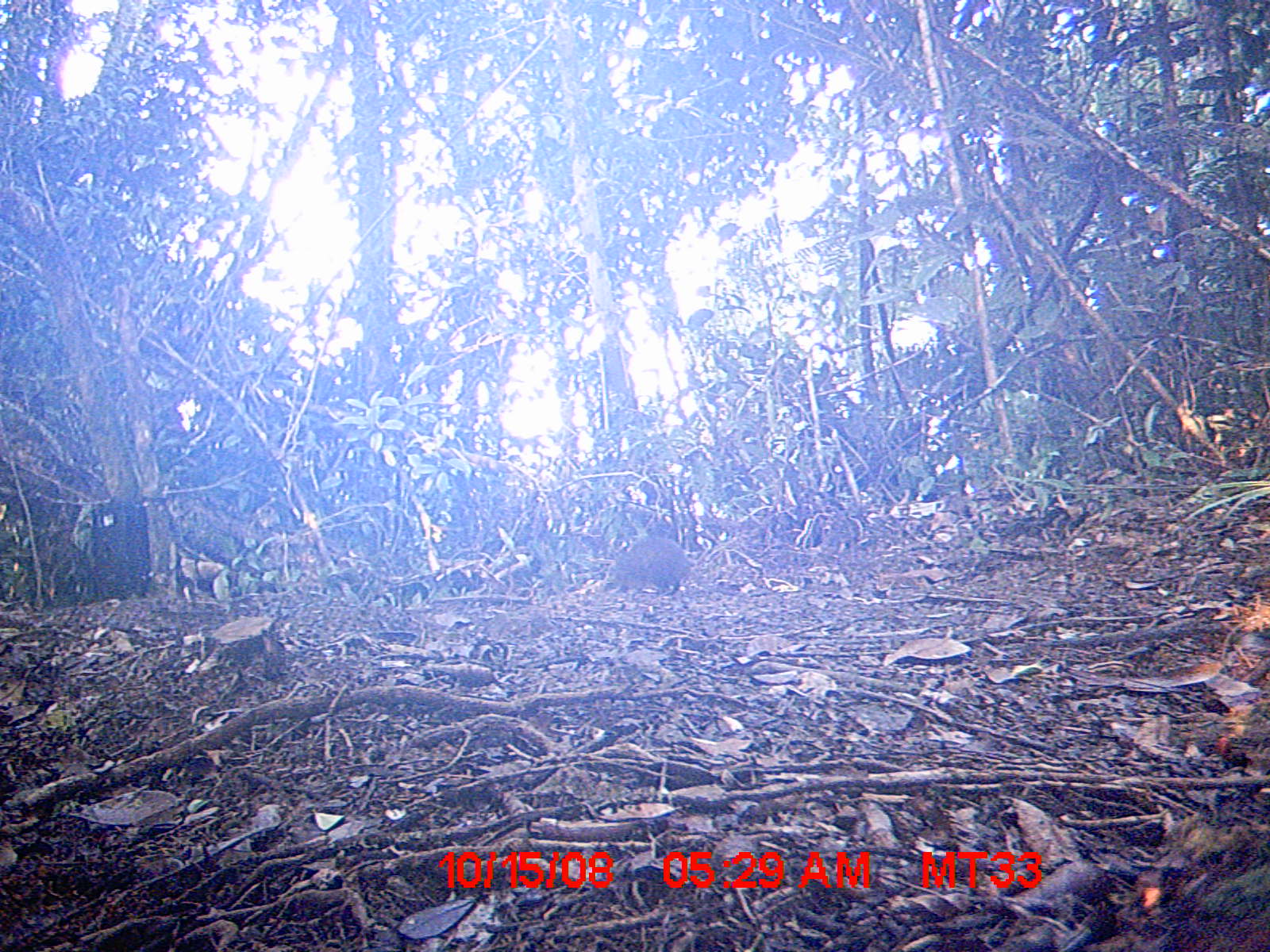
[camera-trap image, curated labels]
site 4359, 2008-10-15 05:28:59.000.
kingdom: Animalia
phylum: Chordata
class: Mammalia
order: Rodentia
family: Nesomyidae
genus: Nesomys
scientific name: Nesomys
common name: nesomys rodents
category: nesomys sp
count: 1